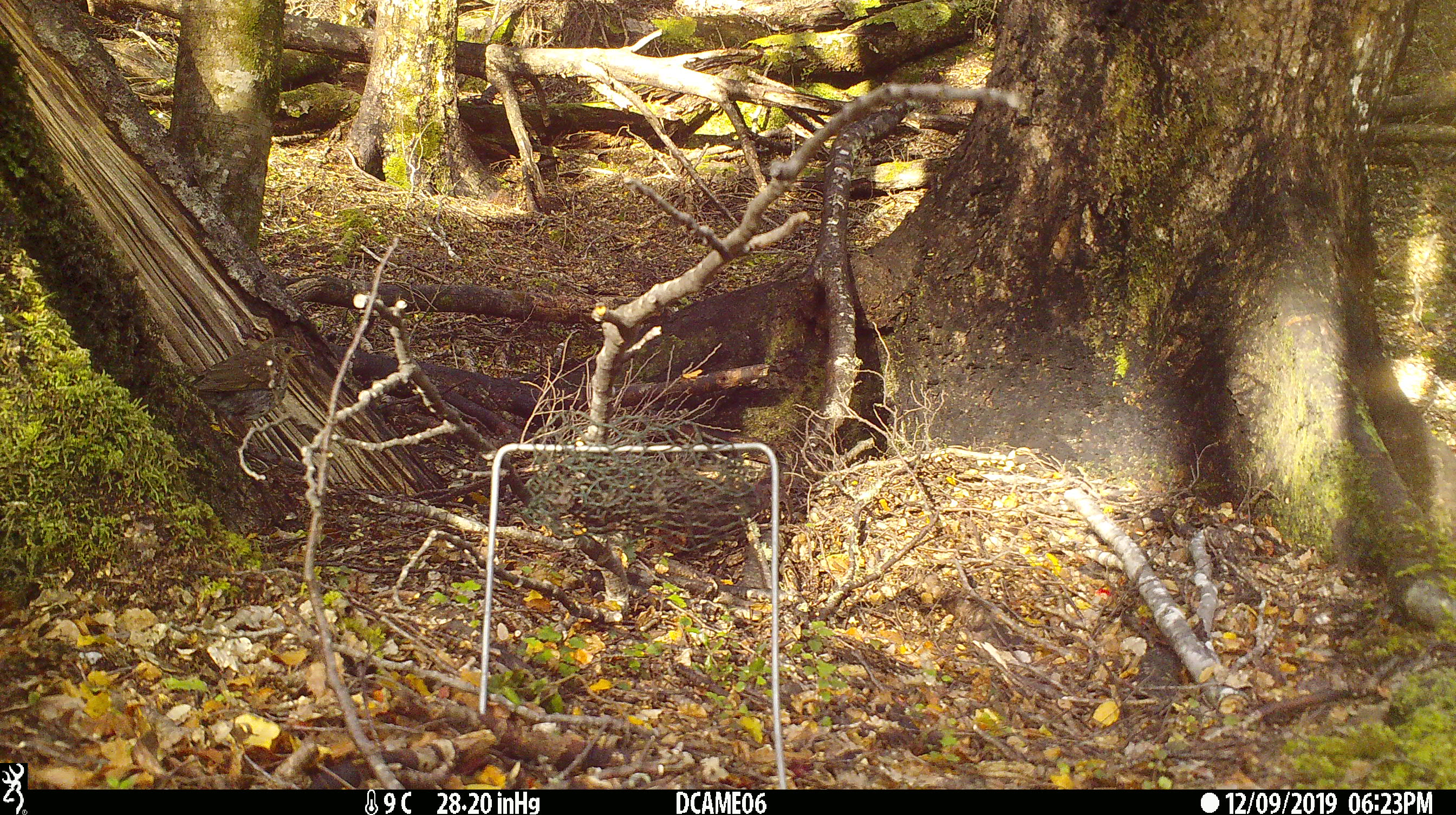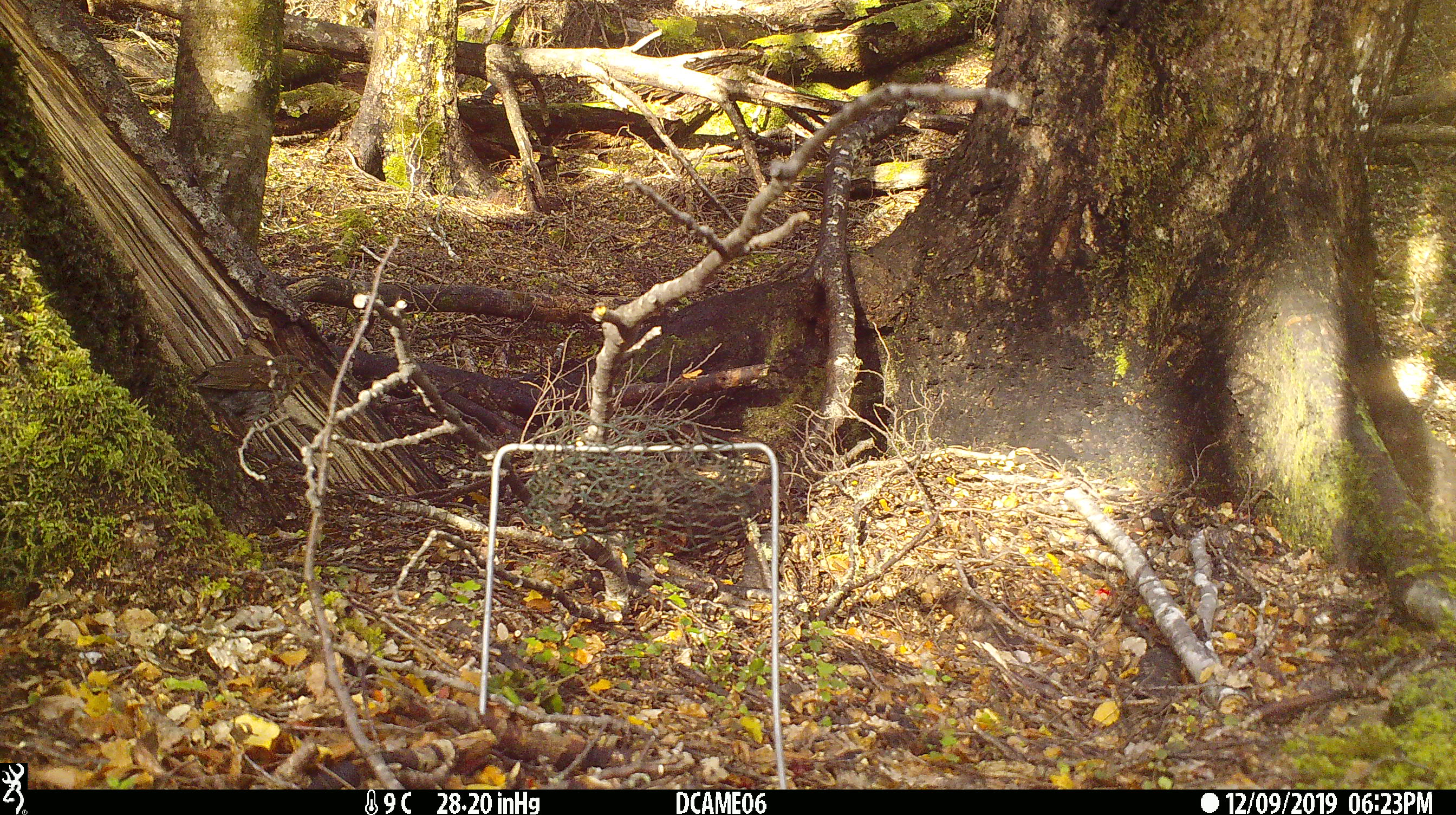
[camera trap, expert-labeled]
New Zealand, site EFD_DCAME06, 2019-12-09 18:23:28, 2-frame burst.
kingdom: Animalia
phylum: Chordata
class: Aves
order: Passeriformes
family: Turdidae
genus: Turdus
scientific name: Turdus philomelos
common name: song thrush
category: thrush